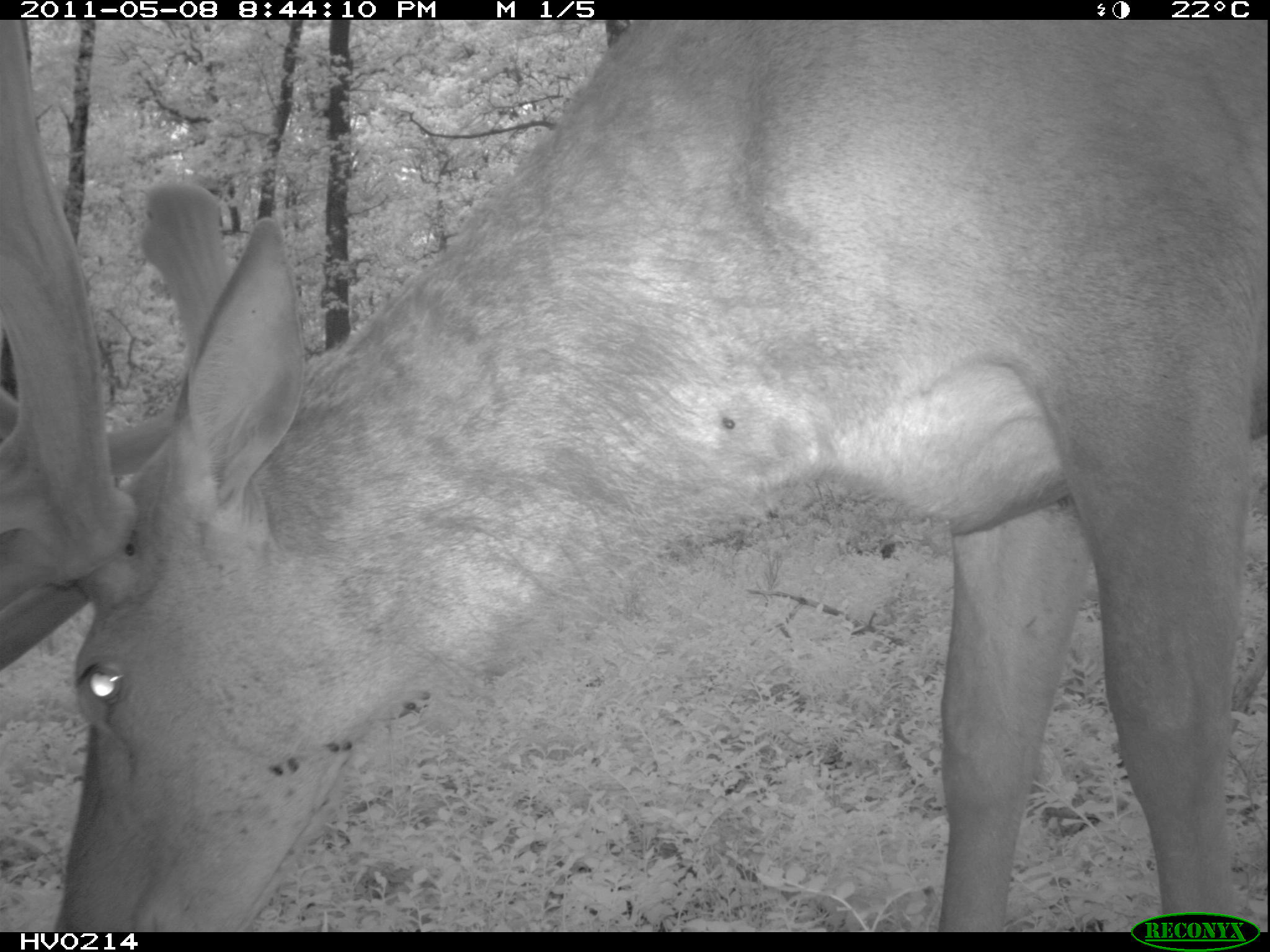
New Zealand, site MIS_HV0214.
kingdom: Animalia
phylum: Chordata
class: Mammalia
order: Artiodactyla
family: Cervidae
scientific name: Cervidae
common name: deer